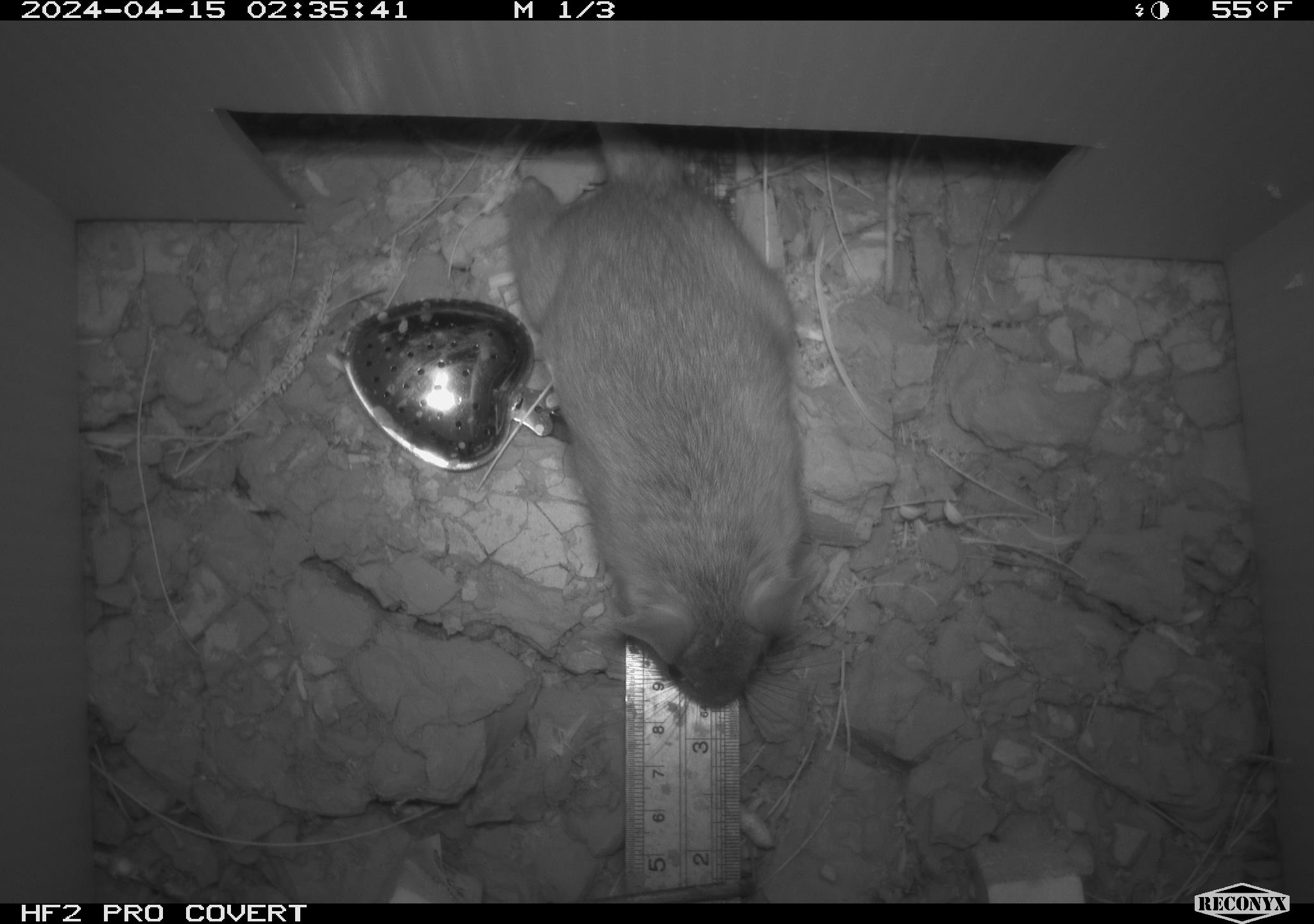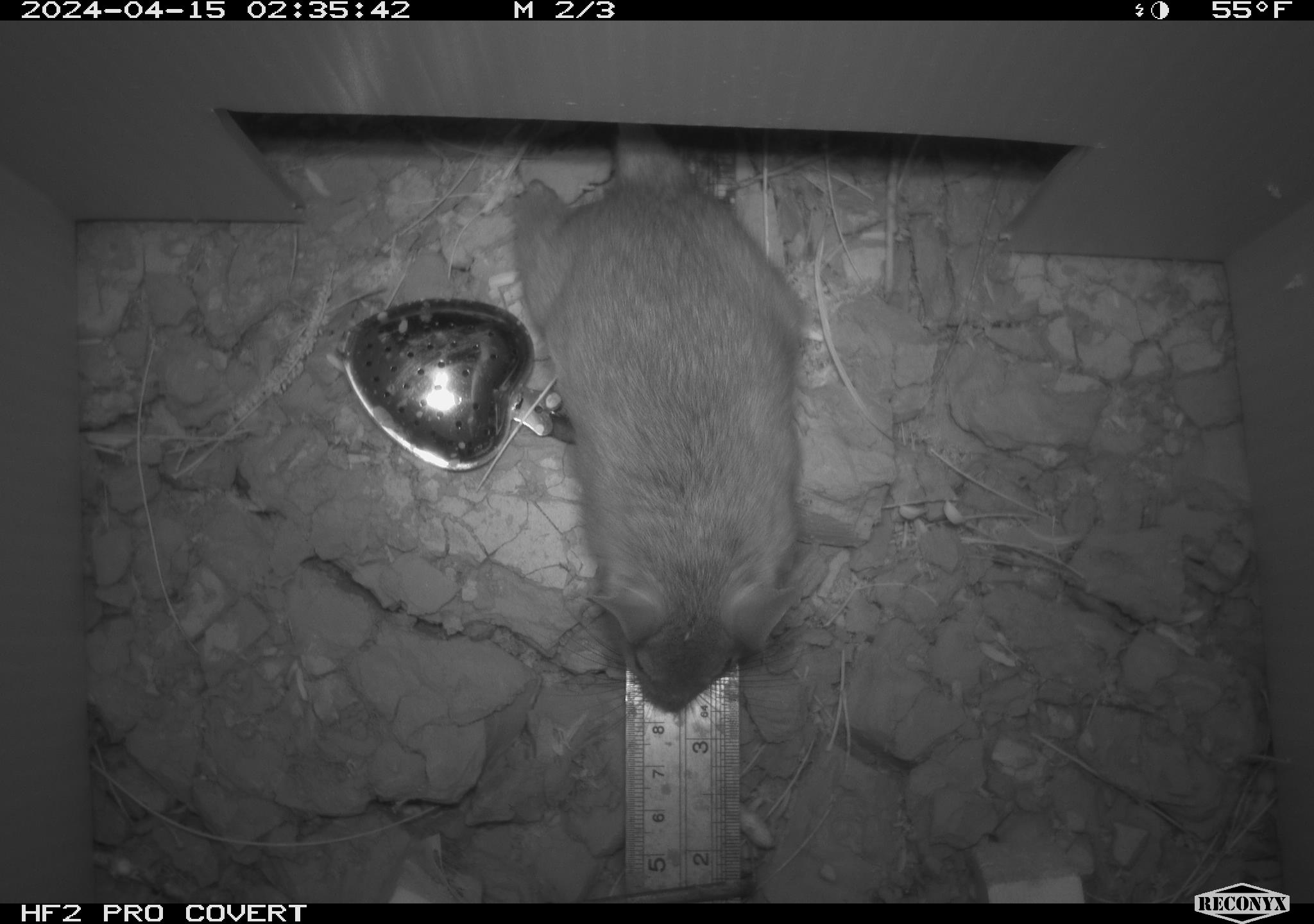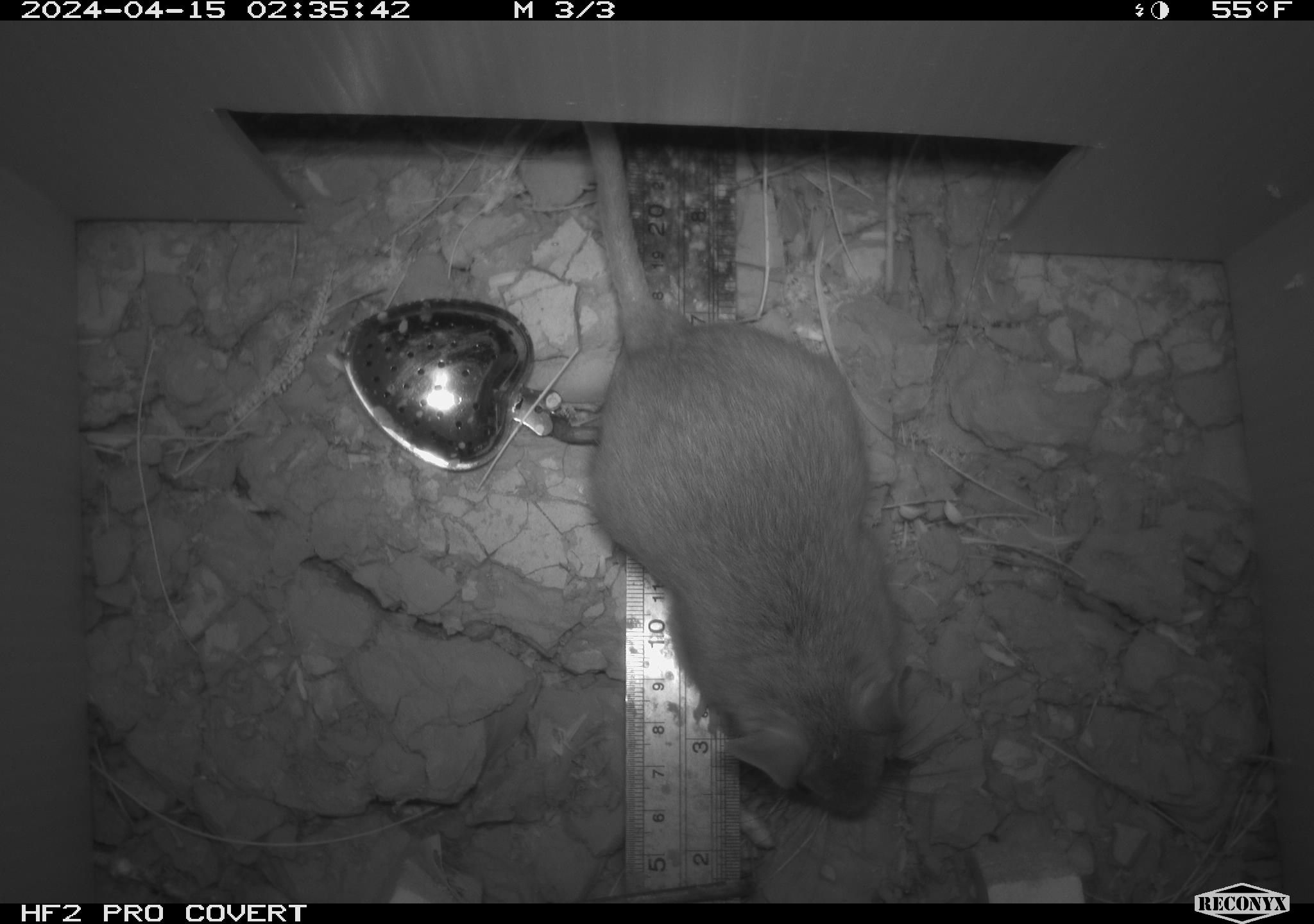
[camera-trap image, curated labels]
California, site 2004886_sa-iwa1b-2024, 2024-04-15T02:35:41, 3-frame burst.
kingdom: Animalia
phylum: Chordata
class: Mammalia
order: Rodentia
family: Cricetidae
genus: Neotoma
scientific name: Neotoma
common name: pack rat or woodrat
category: neotoma species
Neotoma species (pack rat or woodrat) (Neotoma).